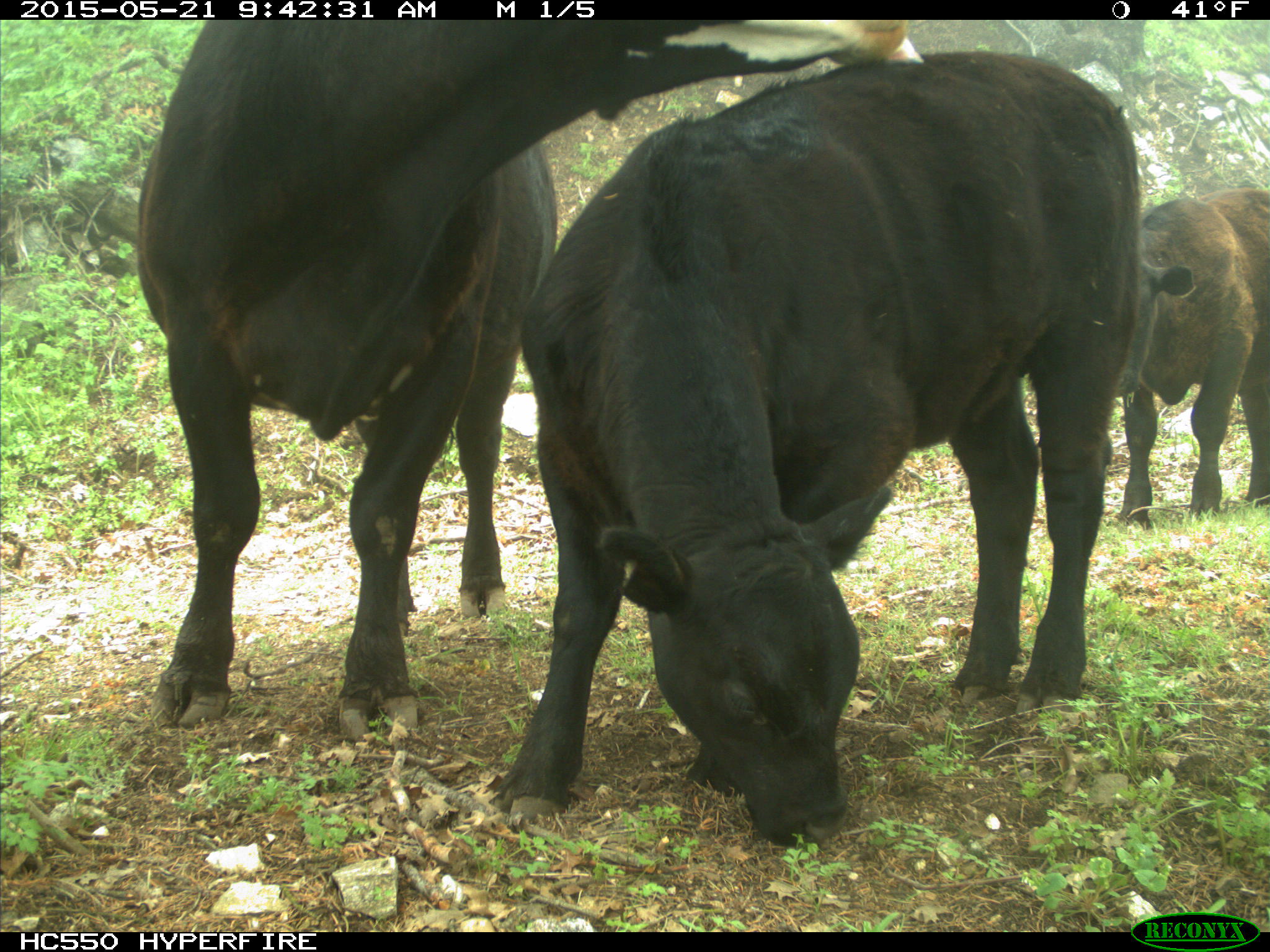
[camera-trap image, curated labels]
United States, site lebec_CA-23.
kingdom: Animalia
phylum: Chordata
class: Mammalia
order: Artiodactyla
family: Bovidae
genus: Bos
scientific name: Bos taurus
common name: domestic cow